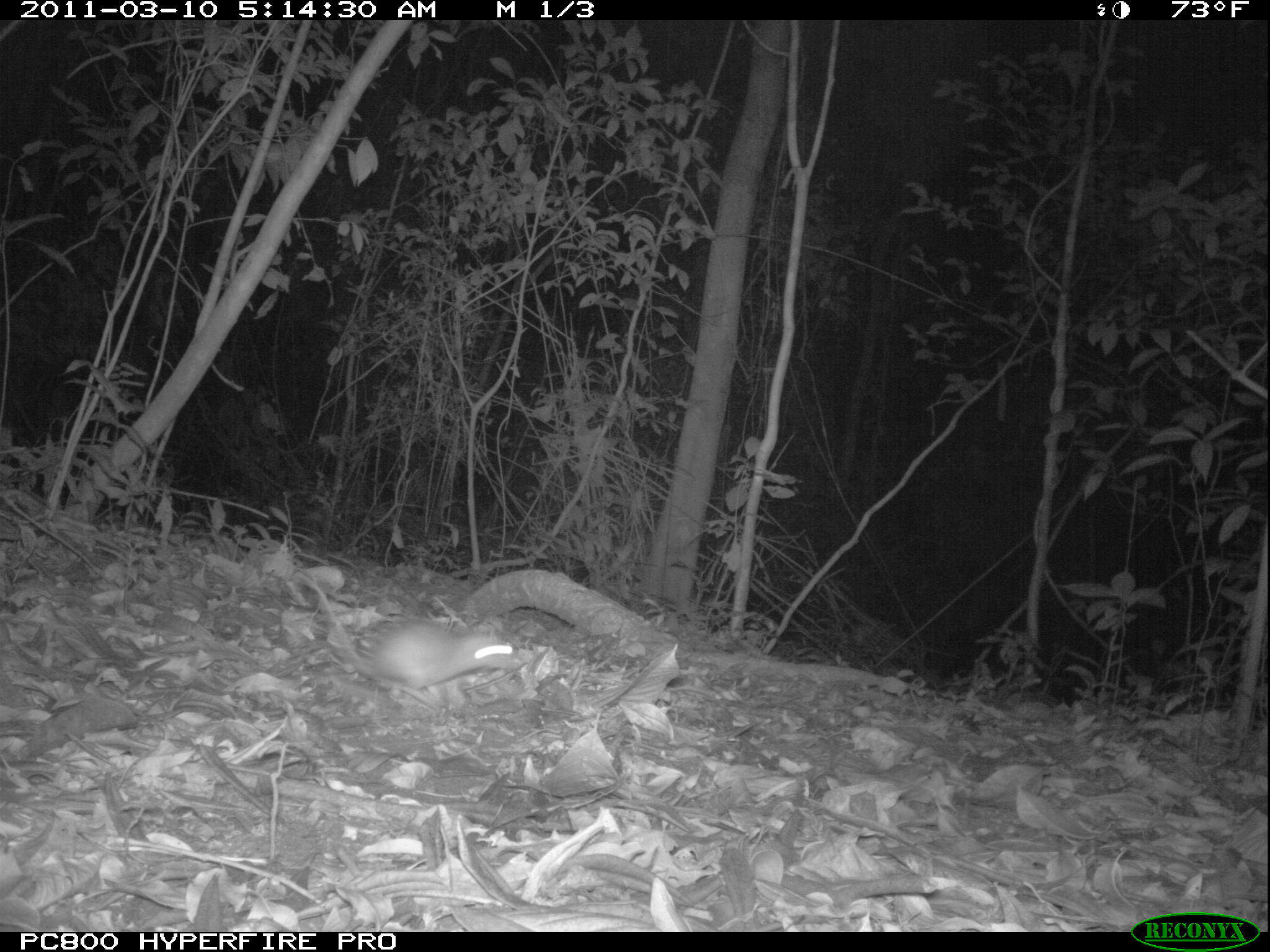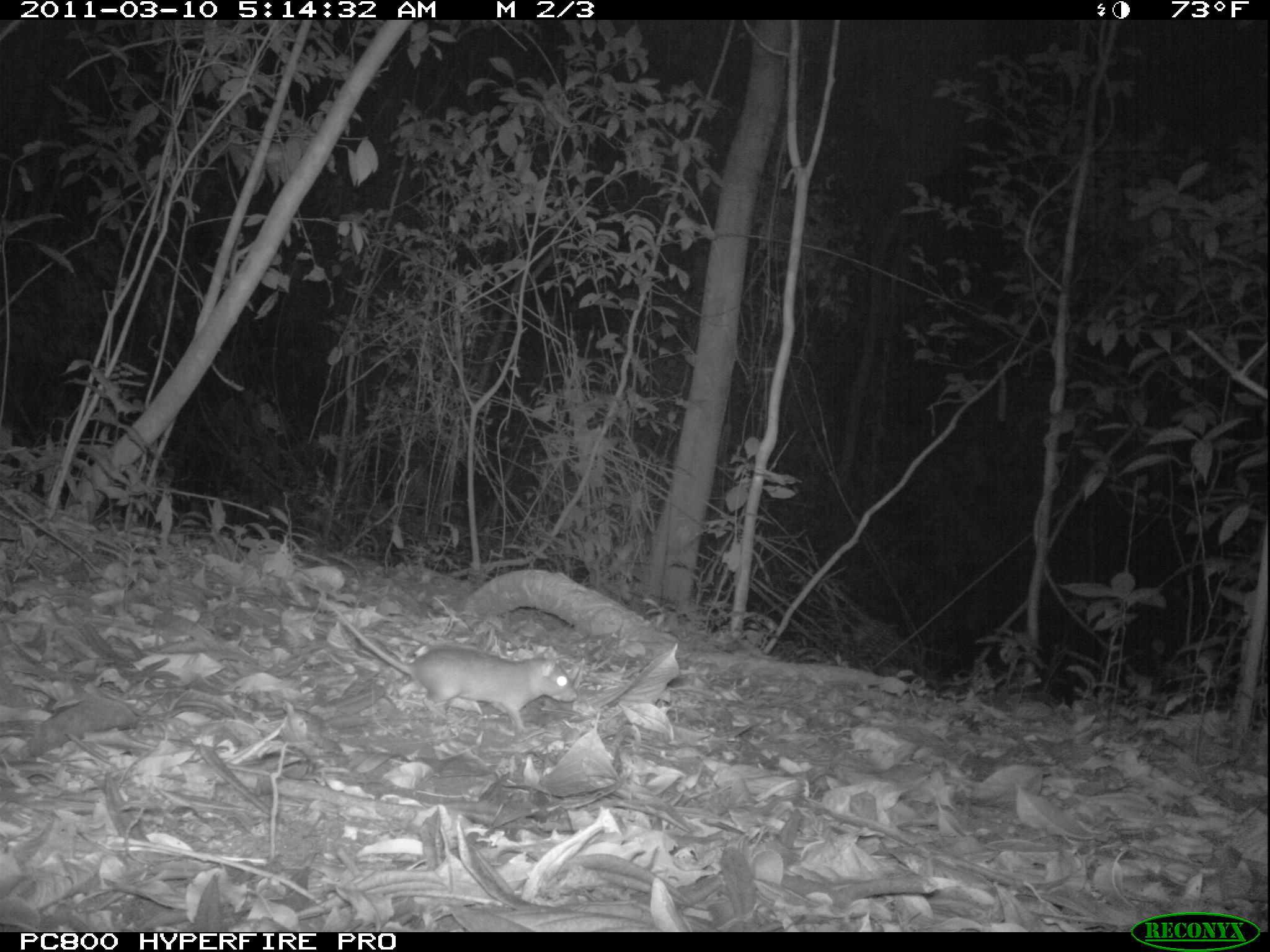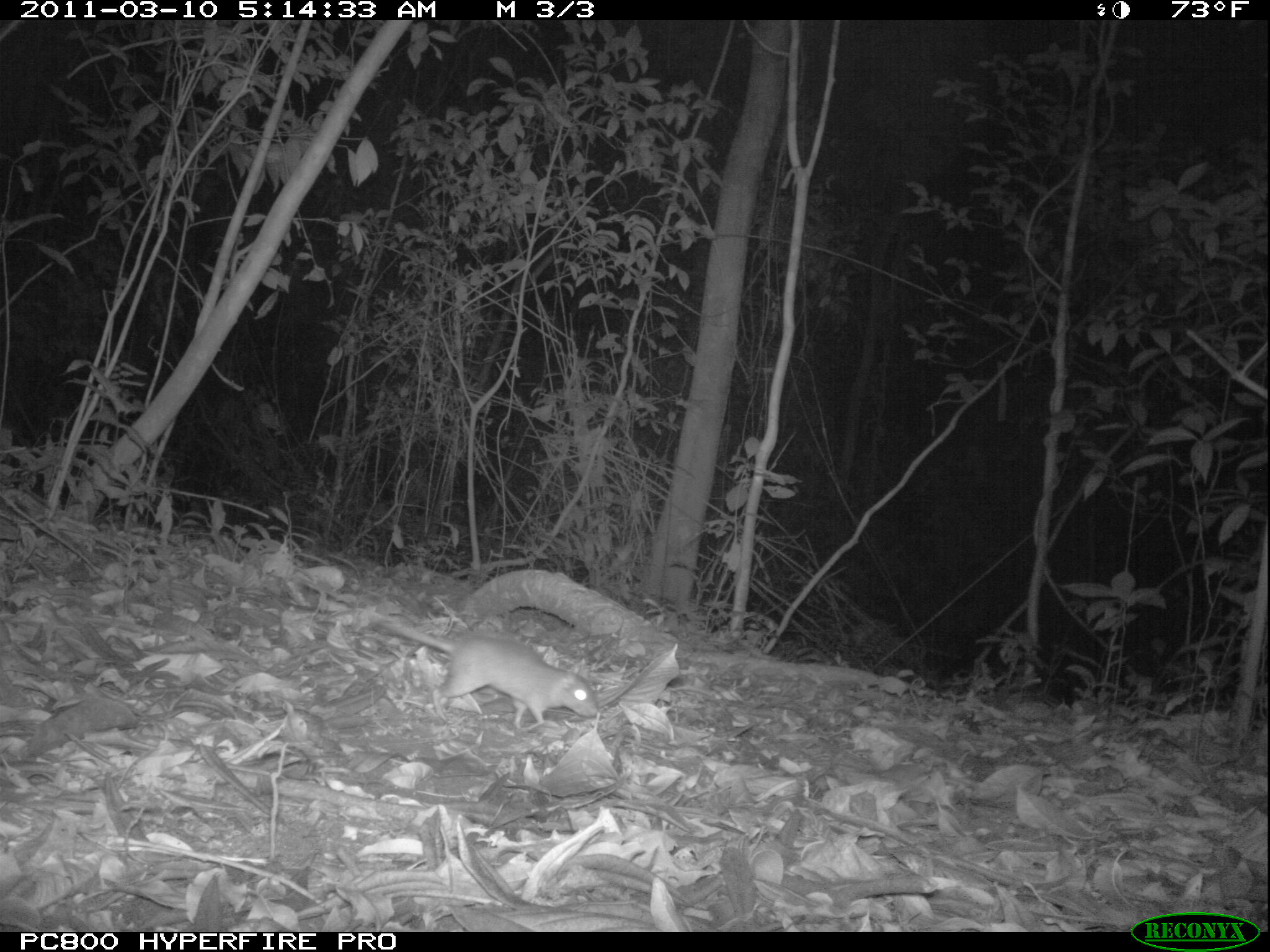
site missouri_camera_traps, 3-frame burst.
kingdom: Animalia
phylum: Chordata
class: Mammalia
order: Rodentia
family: Muridae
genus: Rattus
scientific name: Rattus praetor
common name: spiny rat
Spiny rat (Rattus praetor). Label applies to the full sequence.